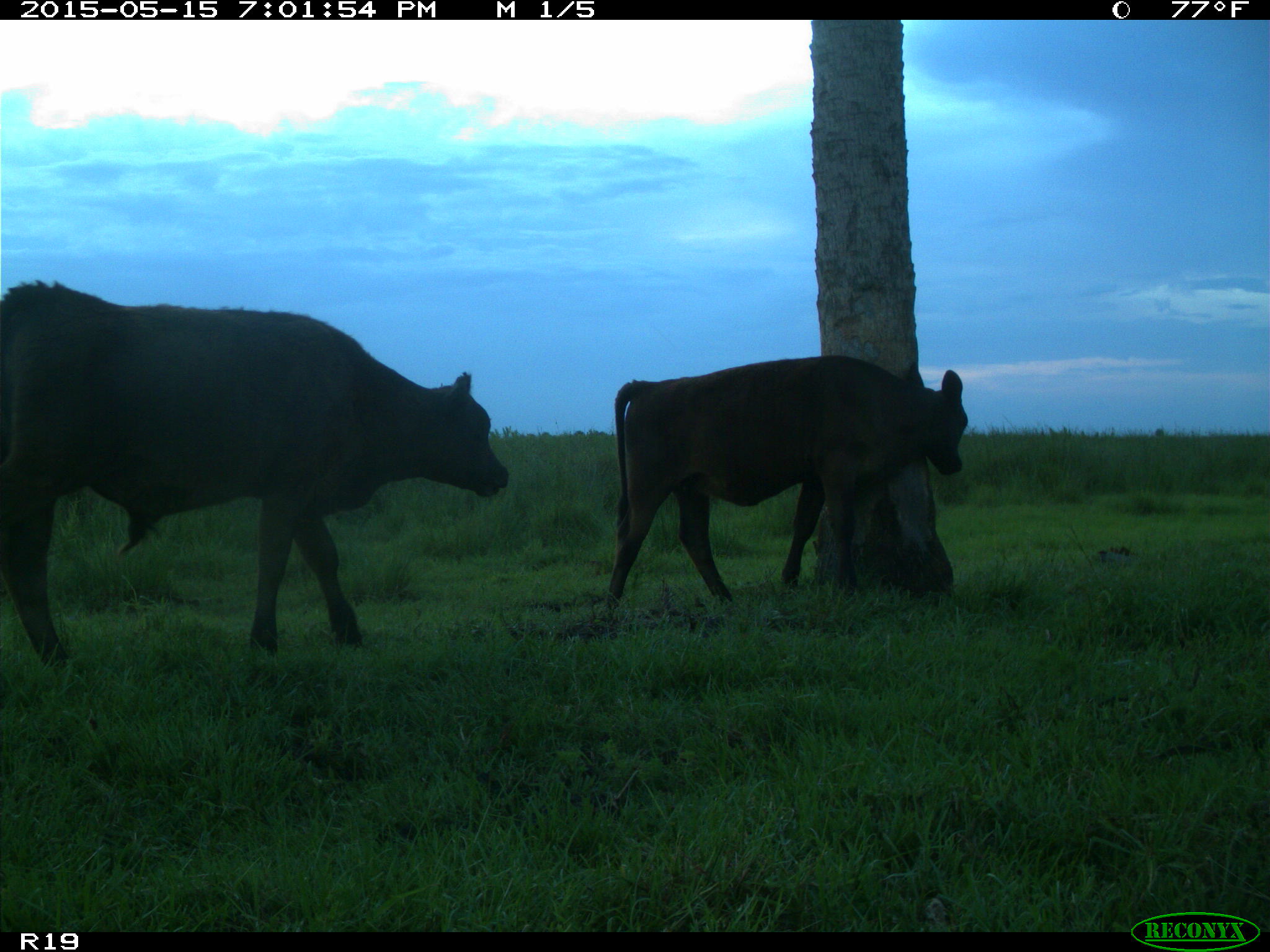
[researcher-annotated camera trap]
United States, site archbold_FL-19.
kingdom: Animalia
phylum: Chordata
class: Mammalia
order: Artiodactyla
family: Bovidae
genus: Bos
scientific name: Bos taurus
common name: domestic cow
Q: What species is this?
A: Bos taurus (domestic cow).